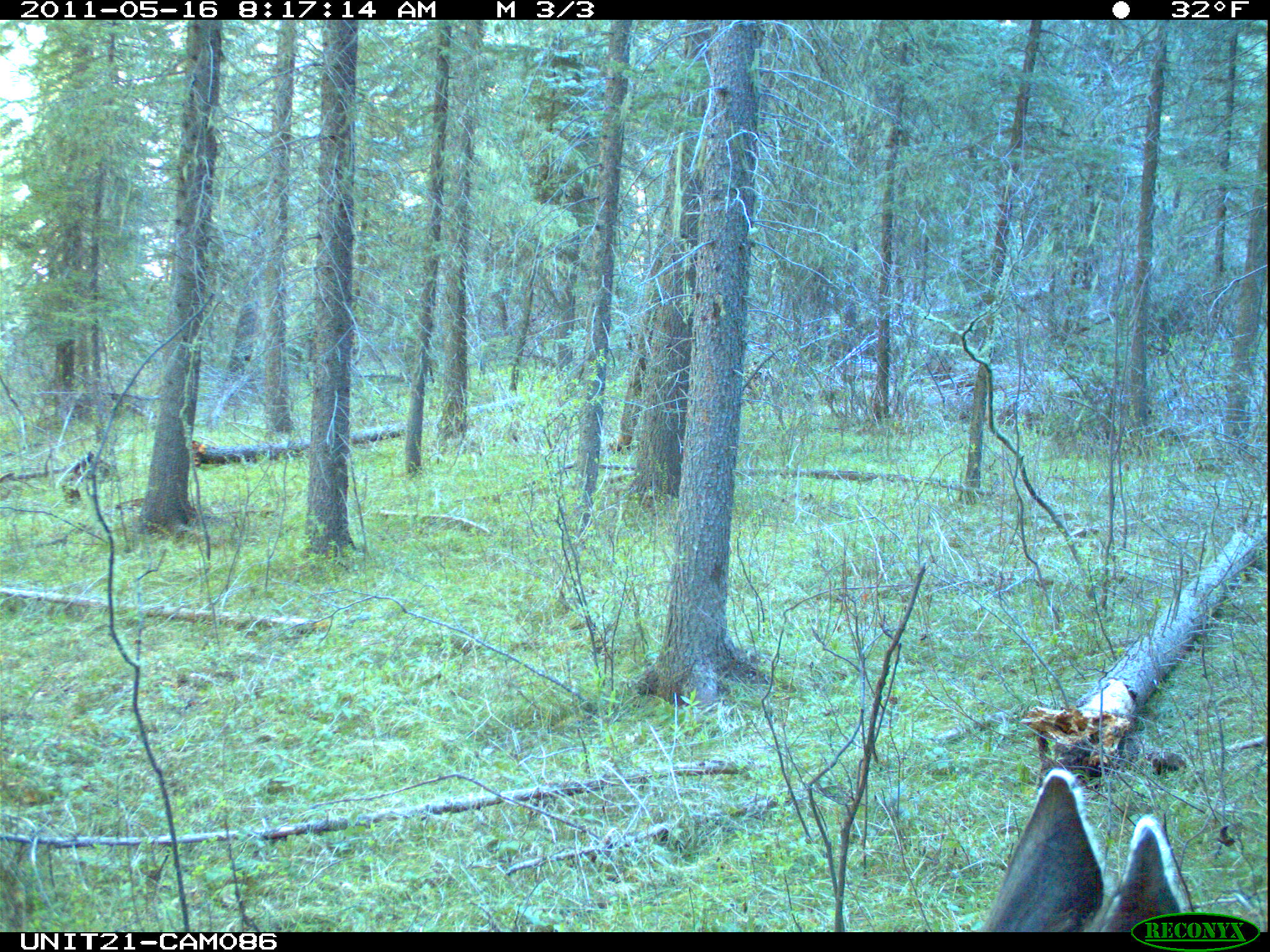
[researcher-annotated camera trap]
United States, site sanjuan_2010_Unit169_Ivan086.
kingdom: Animalia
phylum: Chordata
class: Mammalia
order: Artiodactyla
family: Cervidae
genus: Odocoileus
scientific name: Odocoileus hemionus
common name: mule deer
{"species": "Odocoileus hemionus (mule deer)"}